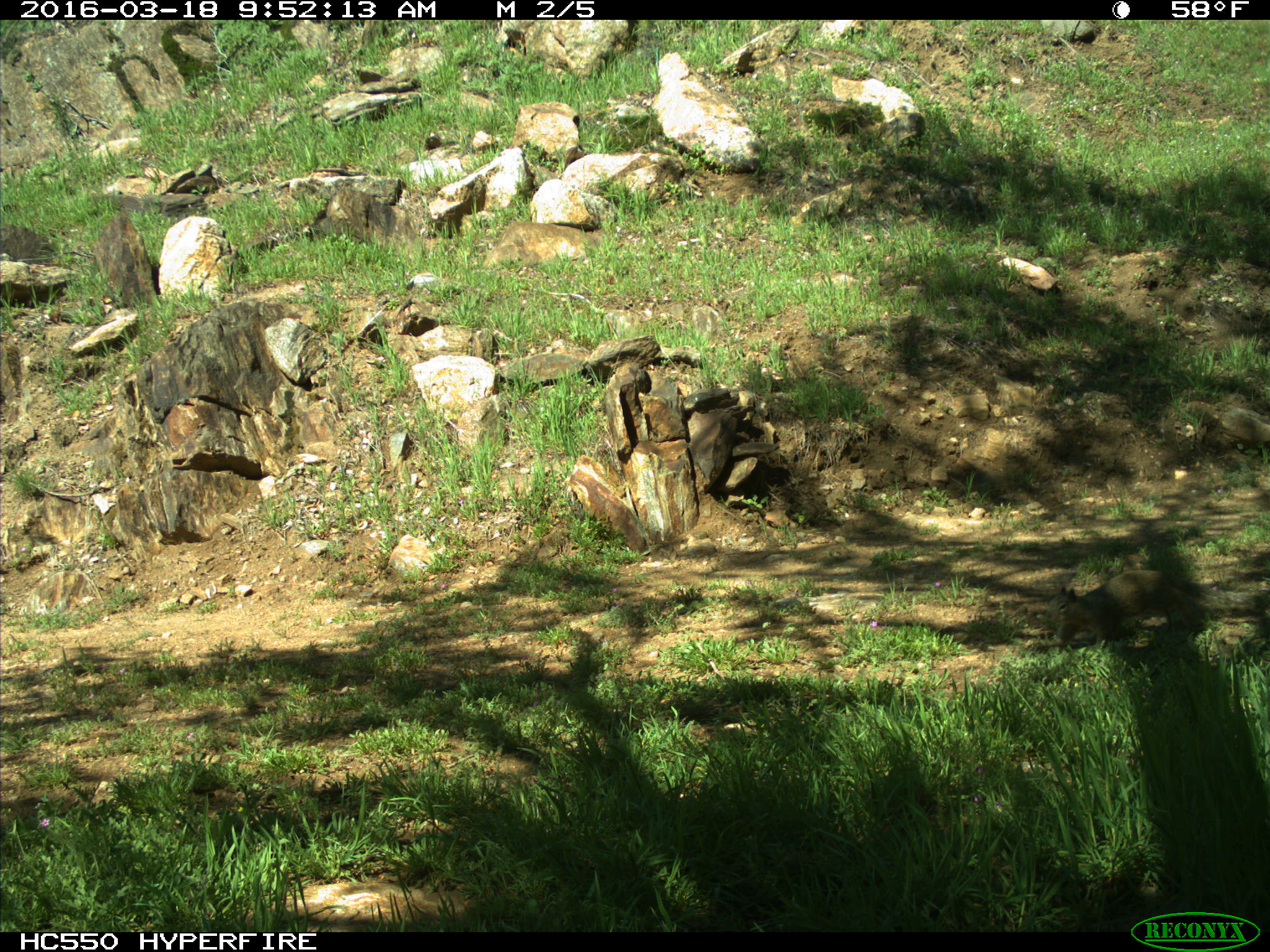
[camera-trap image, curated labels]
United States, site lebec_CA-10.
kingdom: Animalia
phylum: Chordata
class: Mammalia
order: Rodentia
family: Sciuridae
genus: Otospermophilus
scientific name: Otospermophilus beecheyi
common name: california ground squirrel